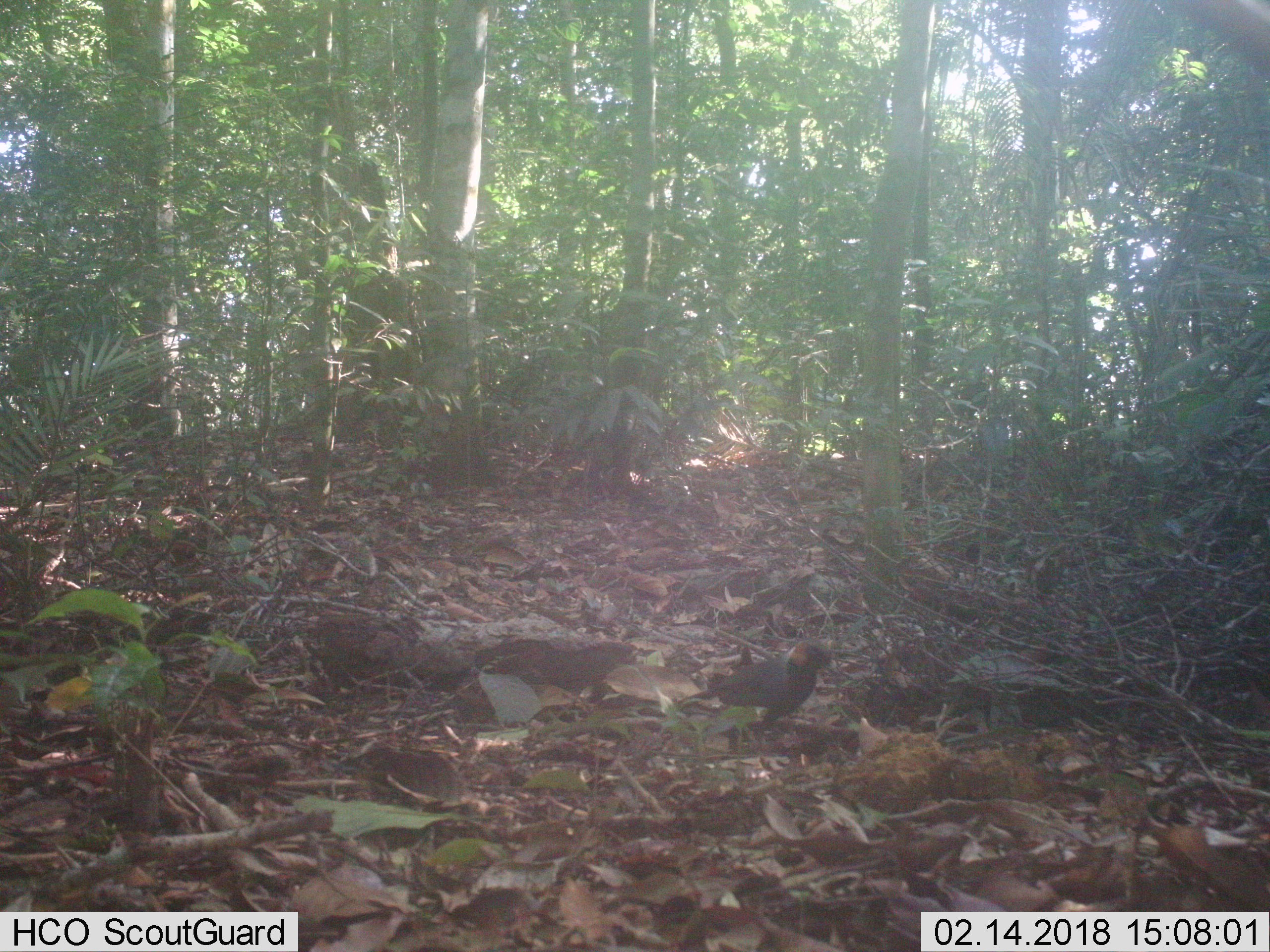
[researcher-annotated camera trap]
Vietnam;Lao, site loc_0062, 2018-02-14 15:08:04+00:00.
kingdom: Animalia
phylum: Chordata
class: Aves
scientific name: Aves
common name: bird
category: unidentified bird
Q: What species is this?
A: Unidentified bird (bird) (Aves).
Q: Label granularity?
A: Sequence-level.